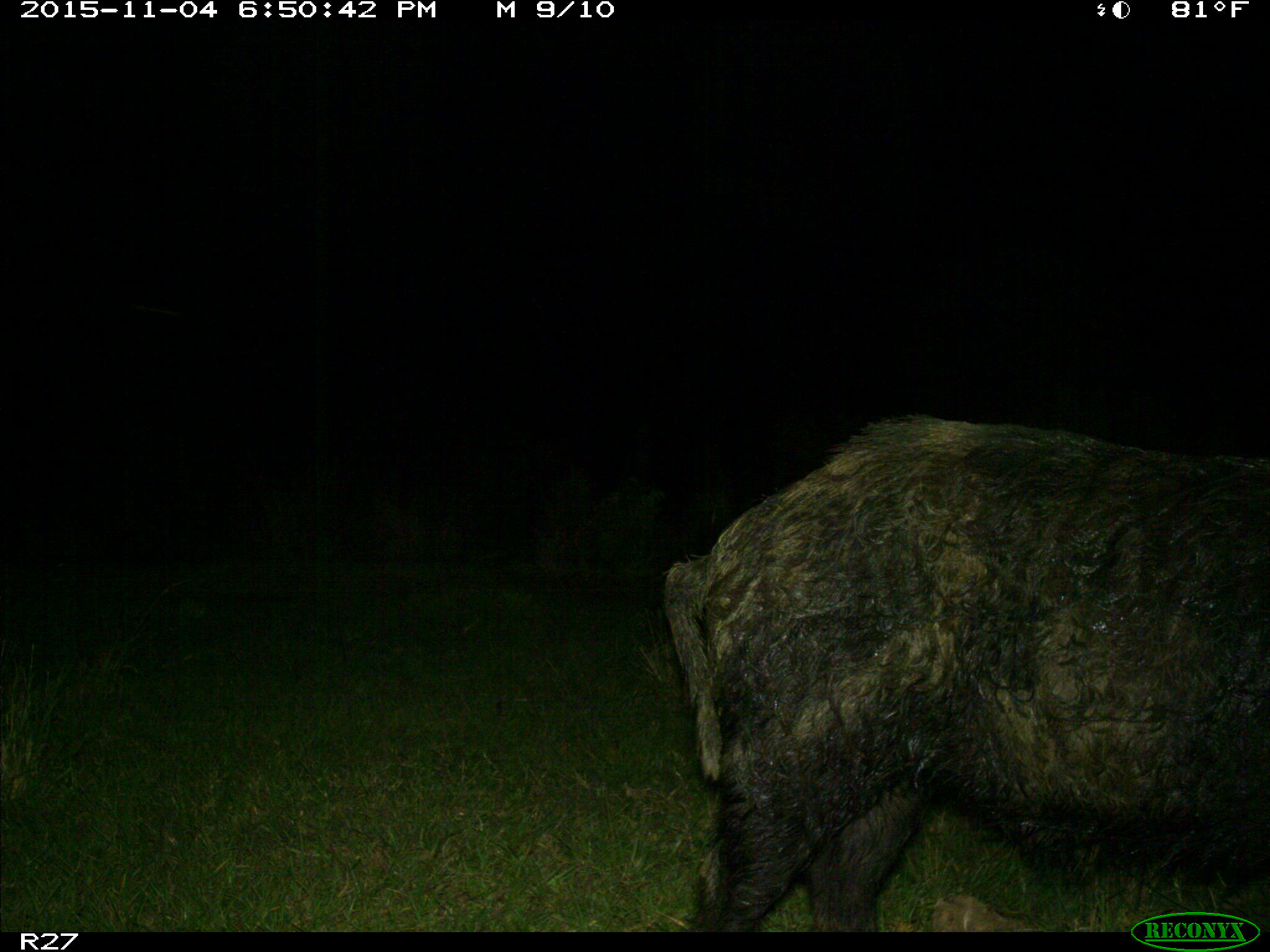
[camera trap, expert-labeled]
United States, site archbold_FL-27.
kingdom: Animalia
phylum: Chordata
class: Mammalia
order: Artiodactyla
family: Suidae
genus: Sus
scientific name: Sus scrofa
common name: wild boar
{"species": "Sus scrofa (wild boar)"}